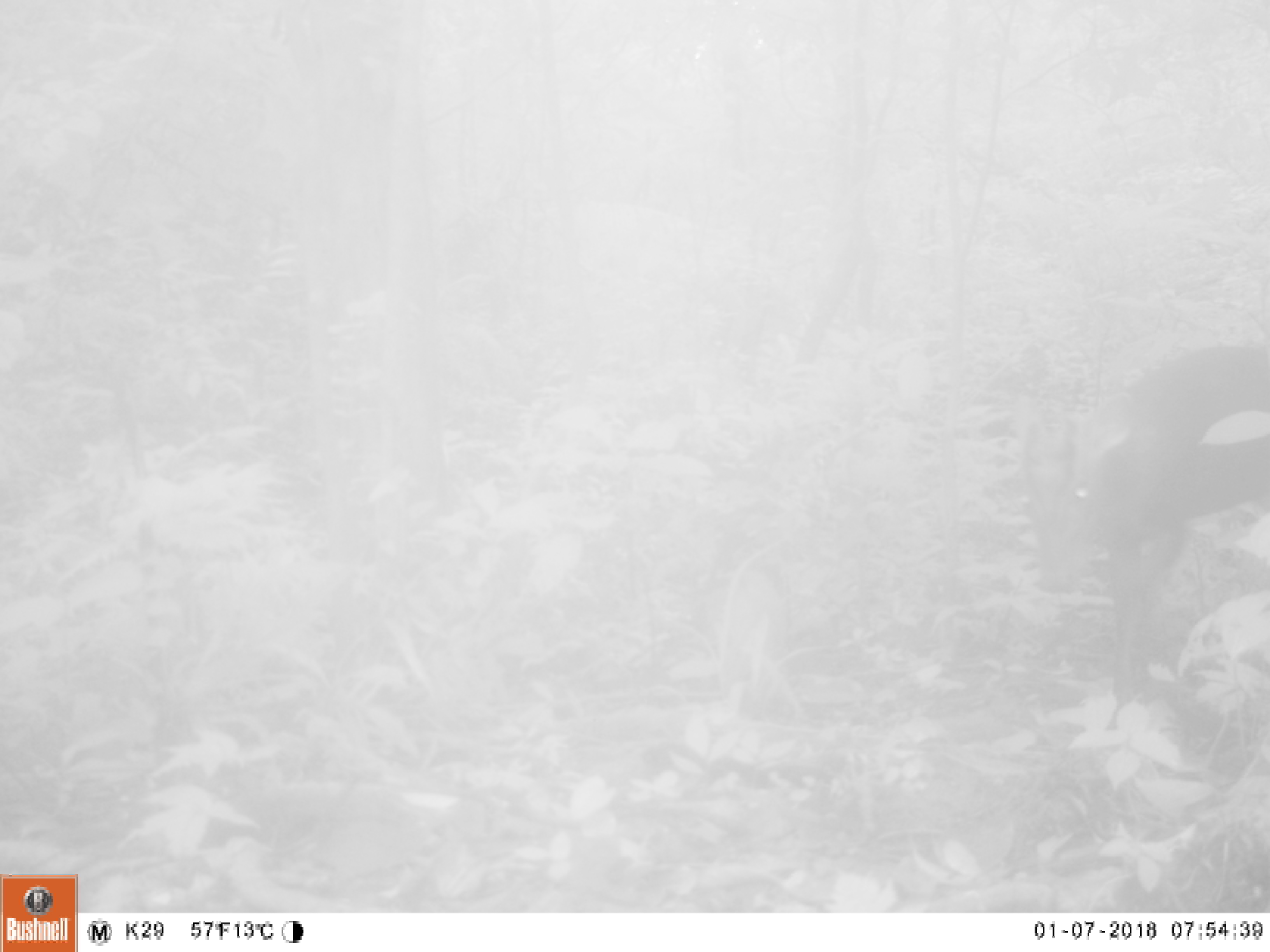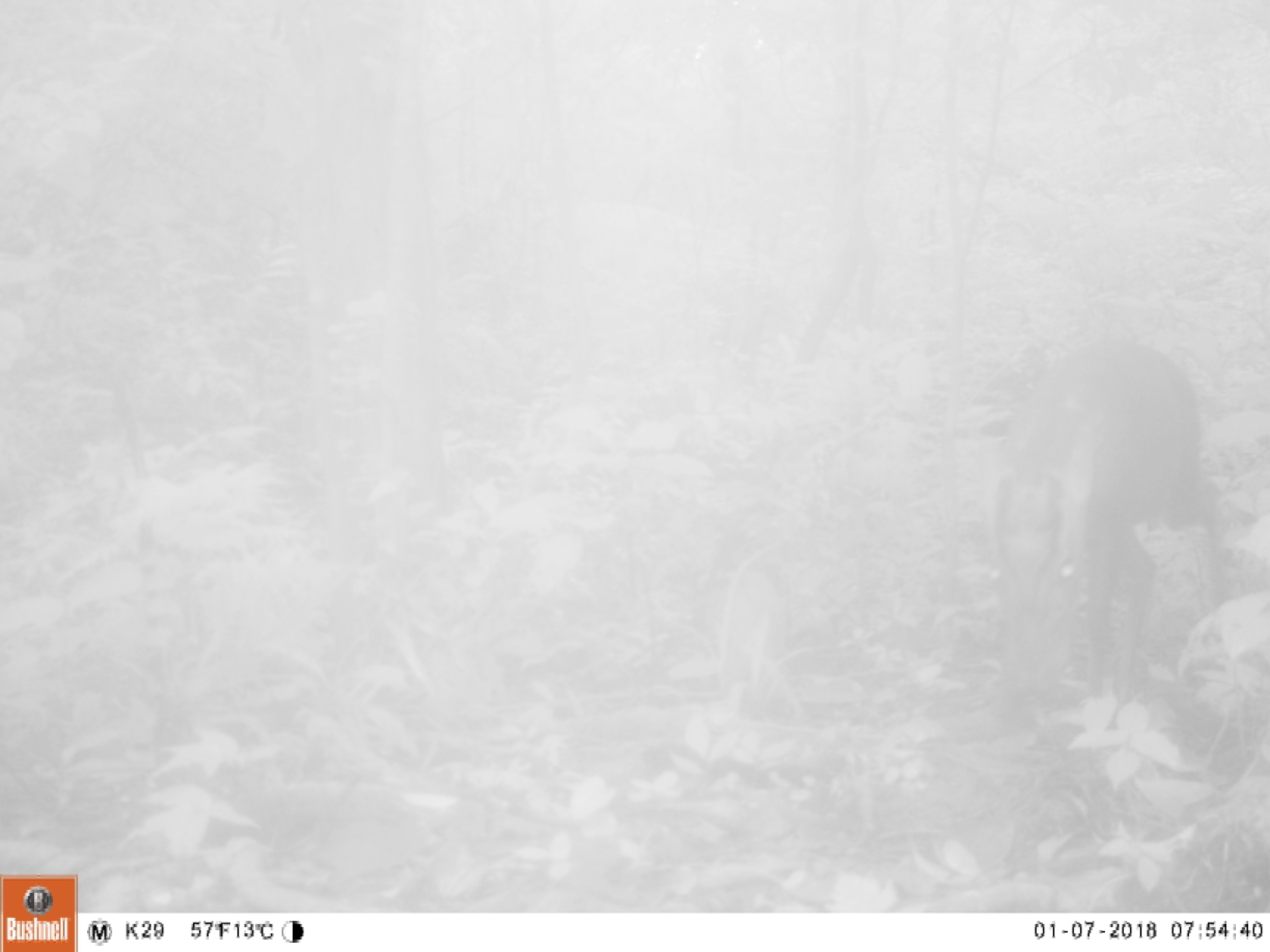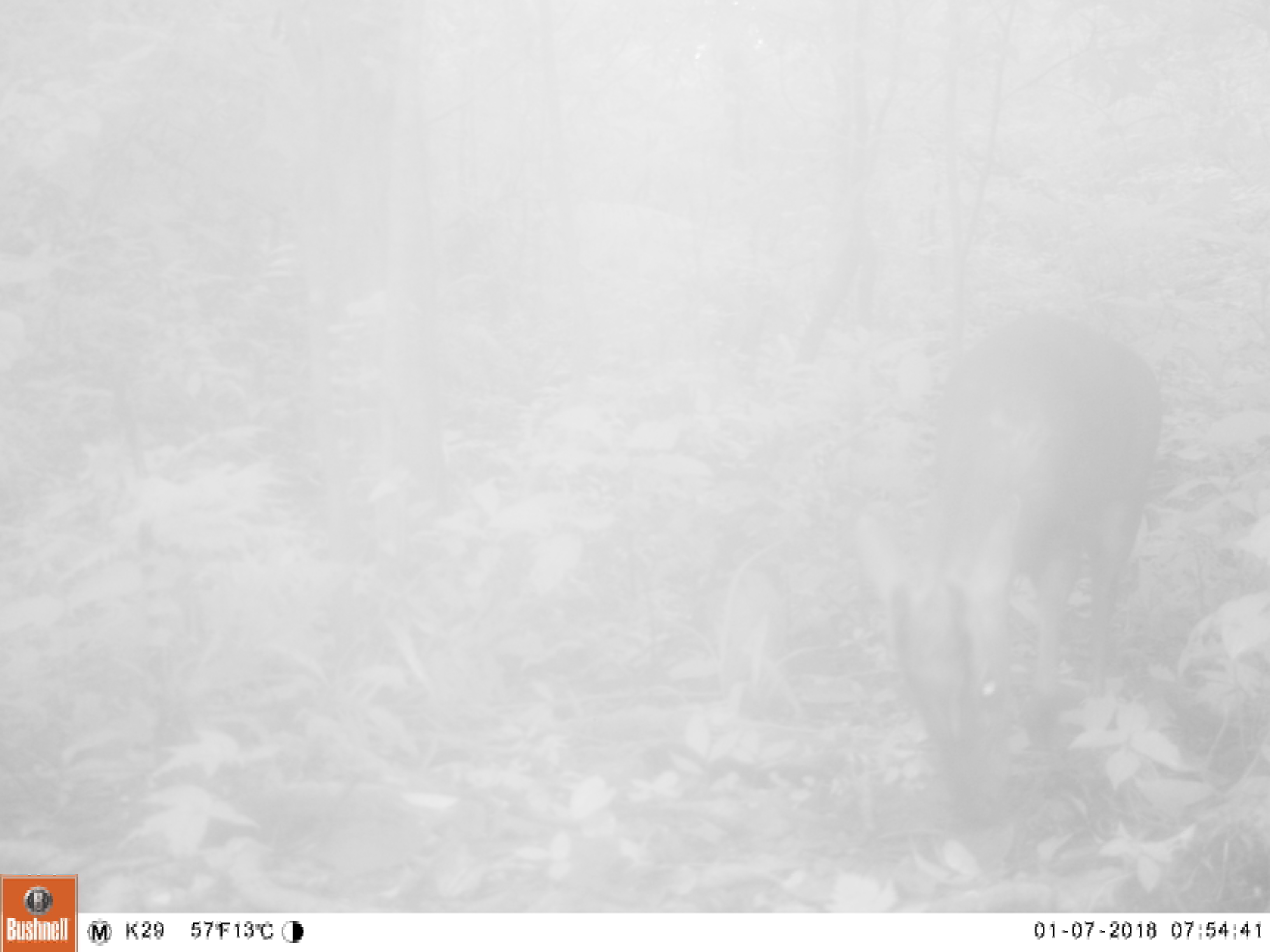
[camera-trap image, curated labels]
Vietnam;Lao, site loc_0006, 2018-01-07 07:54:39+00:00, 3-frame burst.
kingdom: Animalia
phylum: Chordata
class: Mammalia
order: Artiodactyla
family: Cervidae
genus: Muntiacus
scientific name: Muntiacus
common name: muntjacs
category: unidentified muntjac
Unidentified muntjac (muntjacs) (Muntiacus). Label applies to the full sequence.